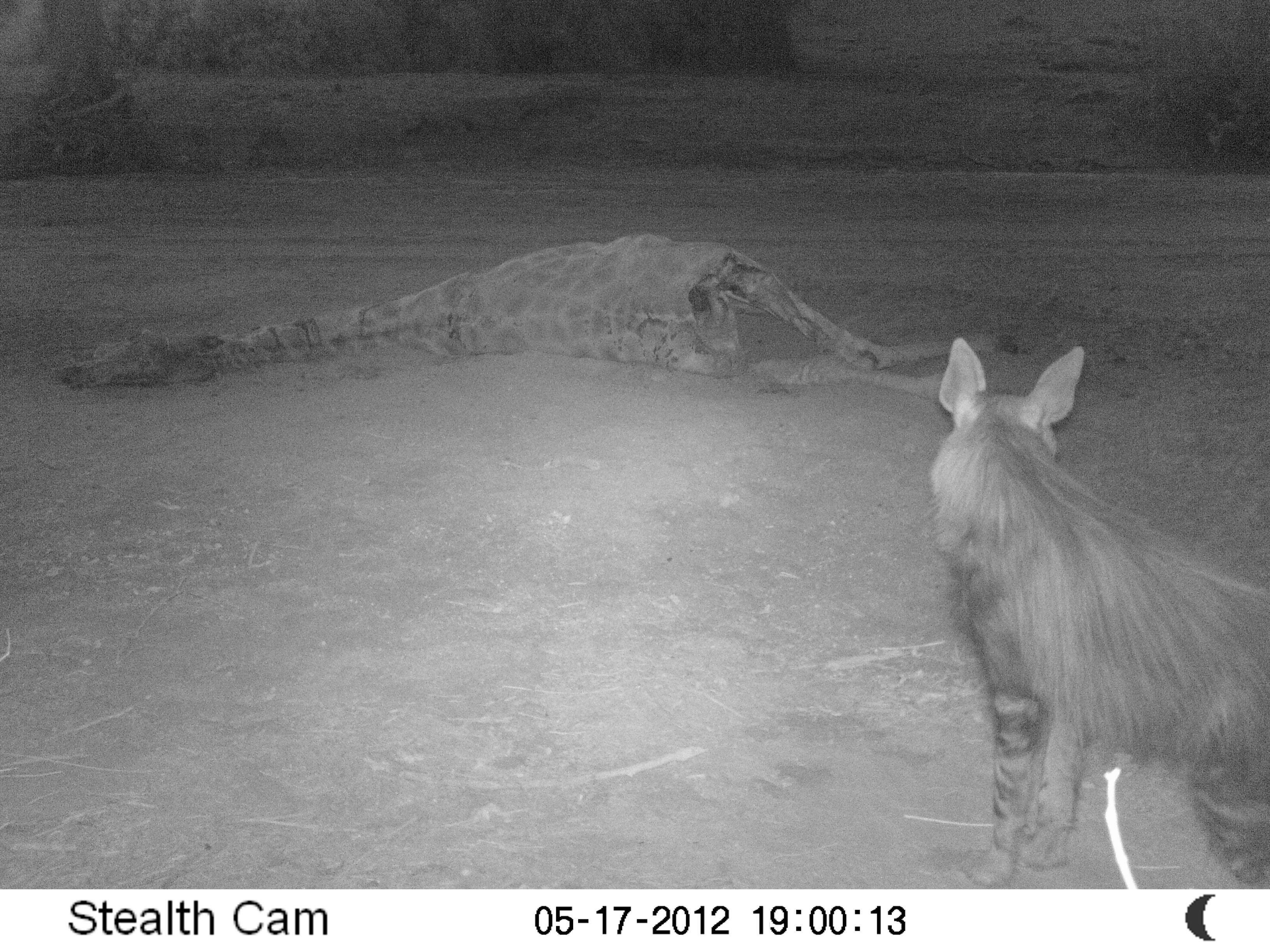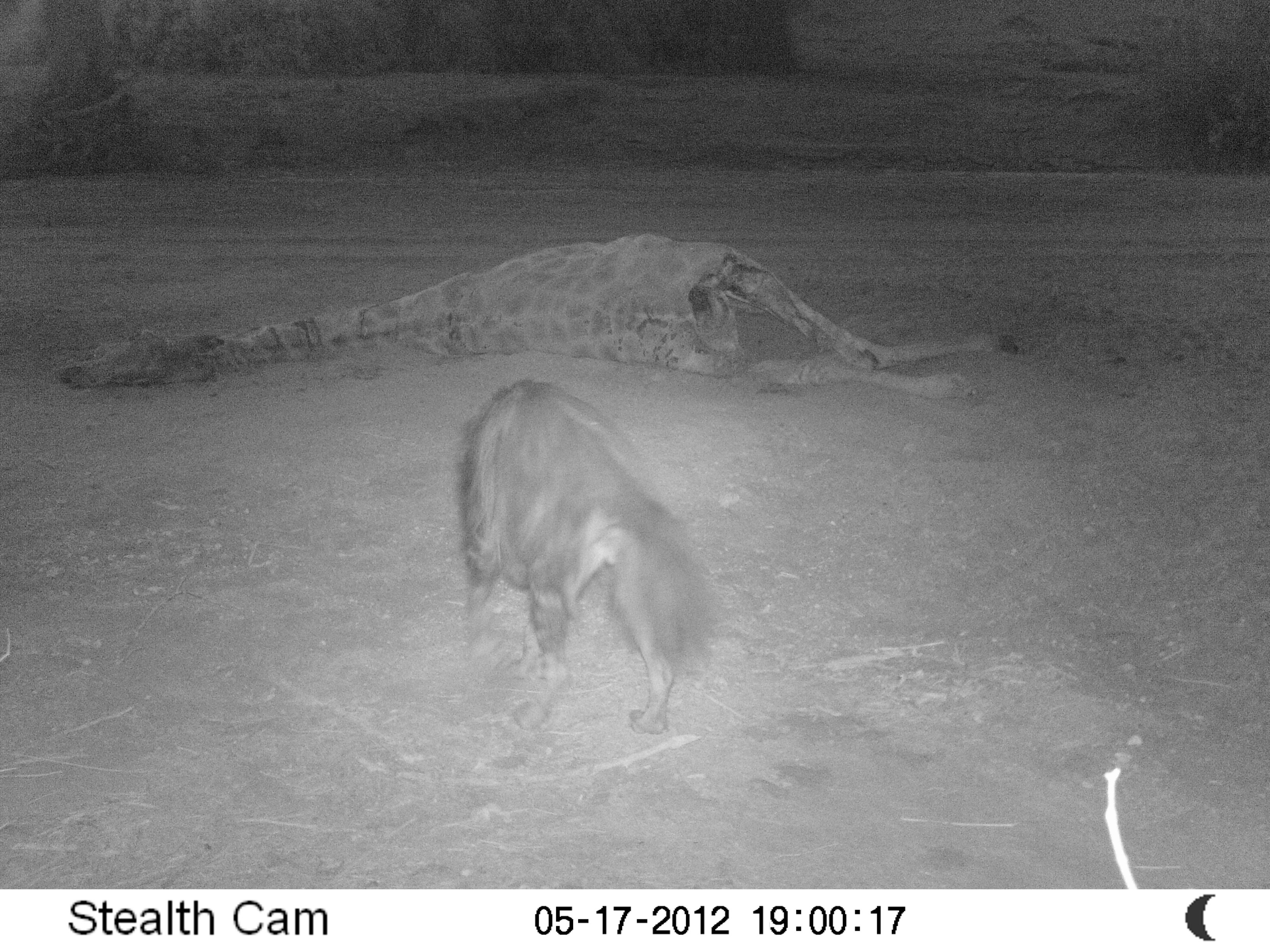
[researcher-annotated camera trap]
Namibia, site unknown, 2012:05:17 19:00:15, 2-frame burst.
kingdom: Animalia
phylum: Chordata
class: Mammalia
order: Carnivora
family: Hyaenidae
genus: Parahyaena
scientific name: Parahyaena brunnea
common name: brown hyena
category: hyaena brunnea